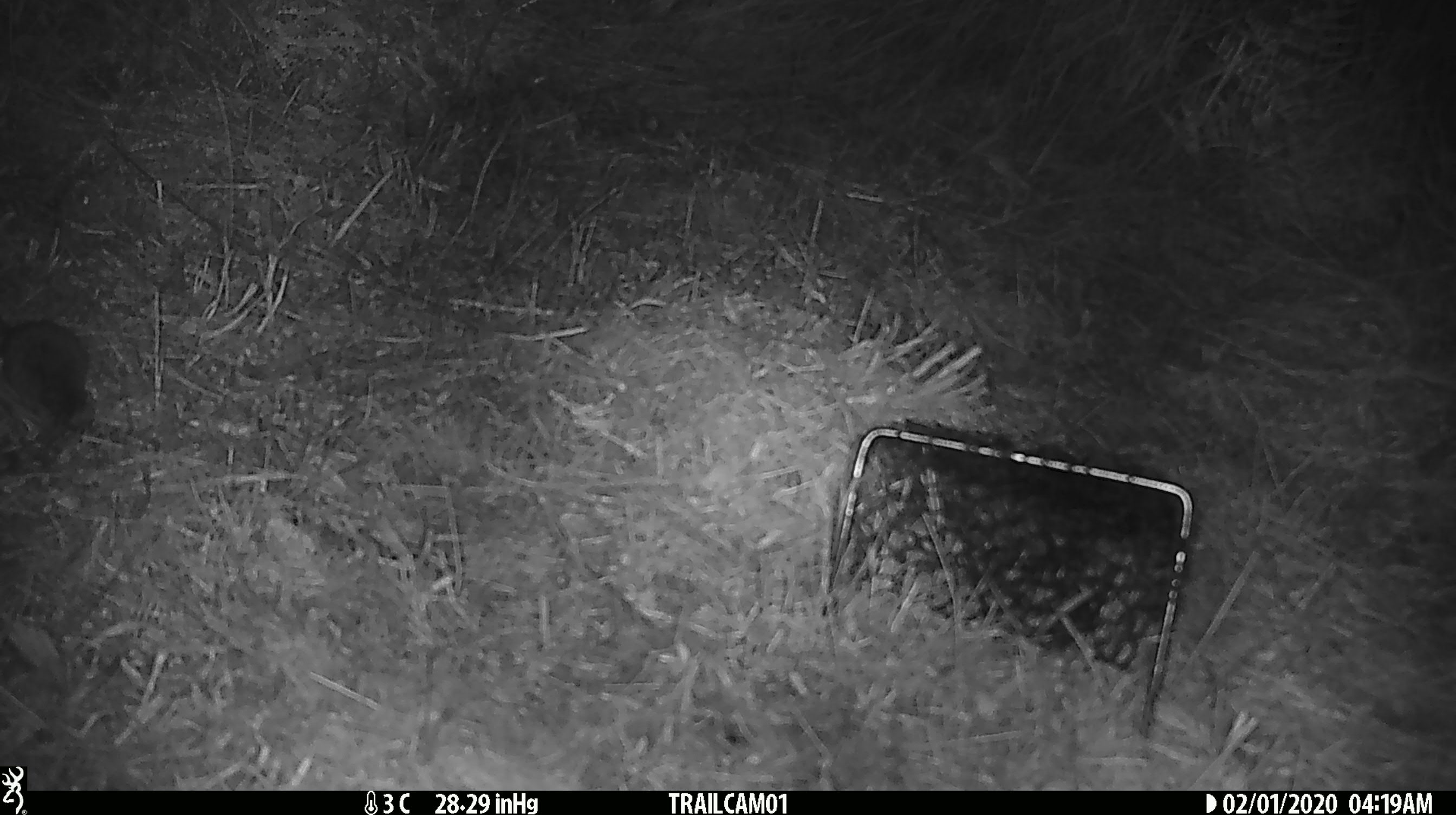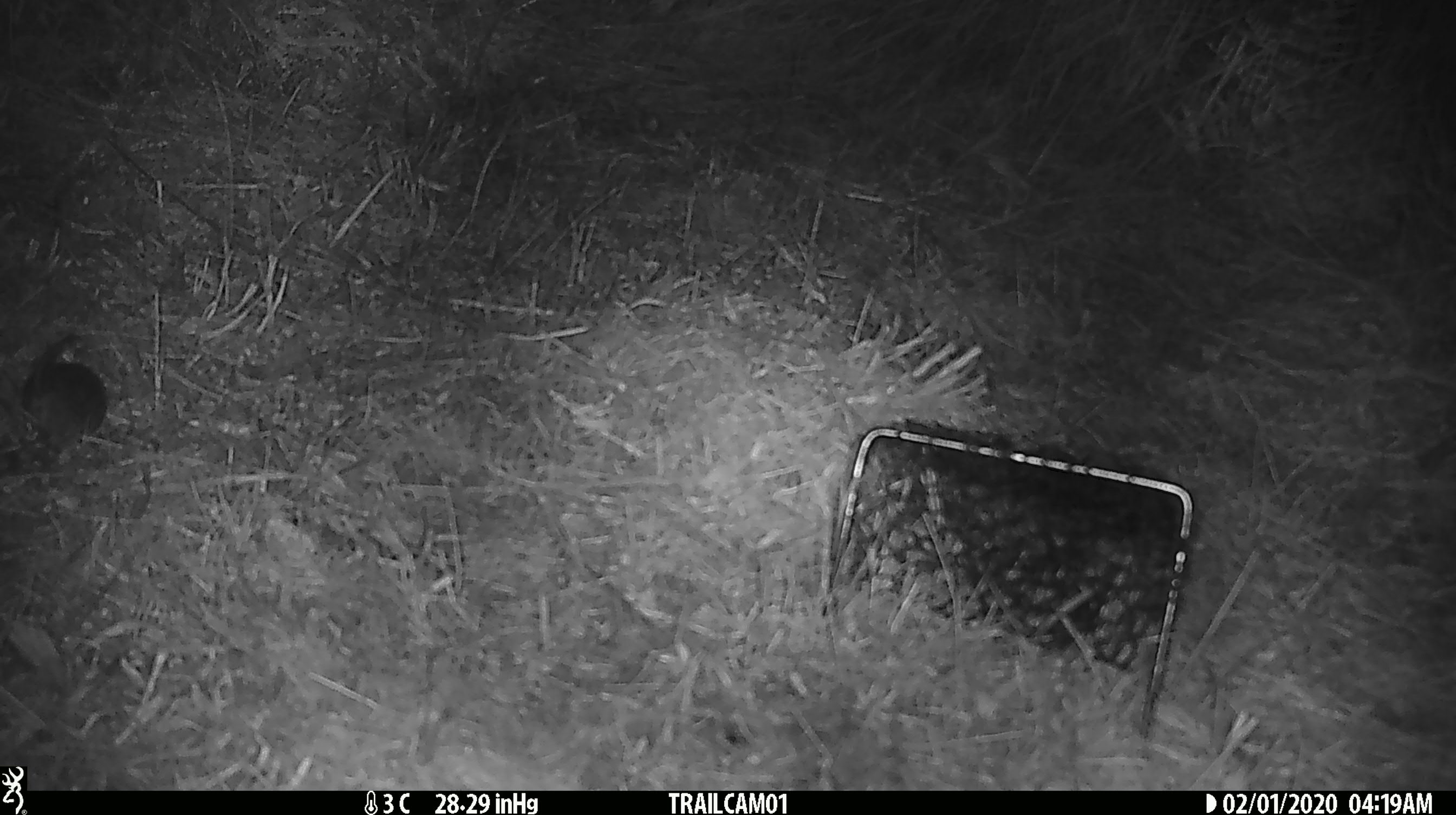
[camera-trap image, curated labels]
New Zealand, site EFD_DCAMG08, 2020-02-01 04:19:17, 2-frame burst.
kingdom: Animalia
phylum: Chordata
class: Mammalia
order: Rodentia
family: Muridae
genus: Mus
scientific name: Mus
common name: mouse